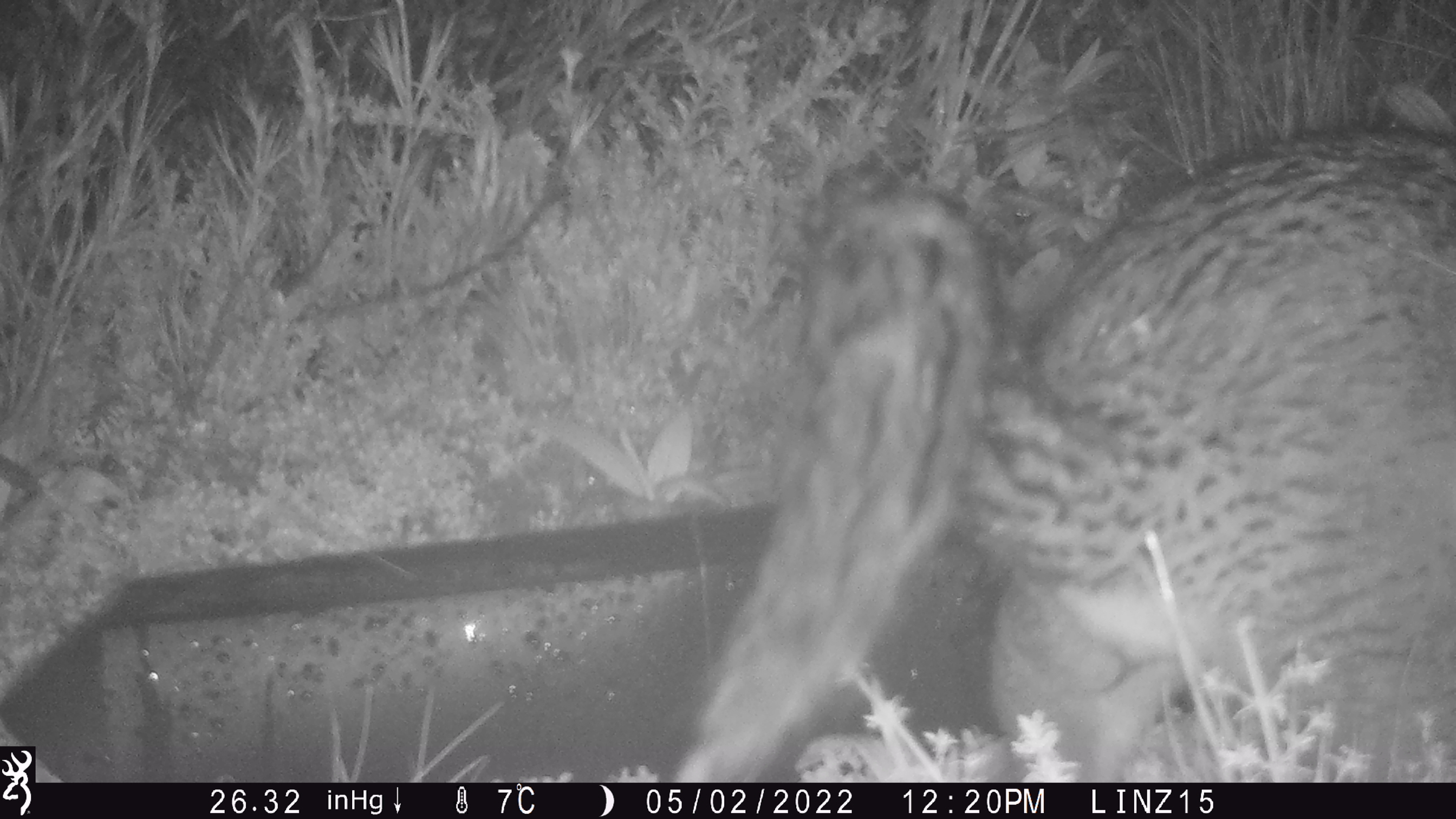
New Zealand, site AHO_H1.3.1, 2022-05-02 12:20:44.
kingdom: Animalia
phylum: Chordata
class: Mammalia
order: Diprotodontia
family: Phalangeridae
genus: Trichosurus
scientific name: Trichosurus vulpecula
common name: common brushtail possum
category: possum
Possum (common brushtail possum) (Trichosurus vulpecula).